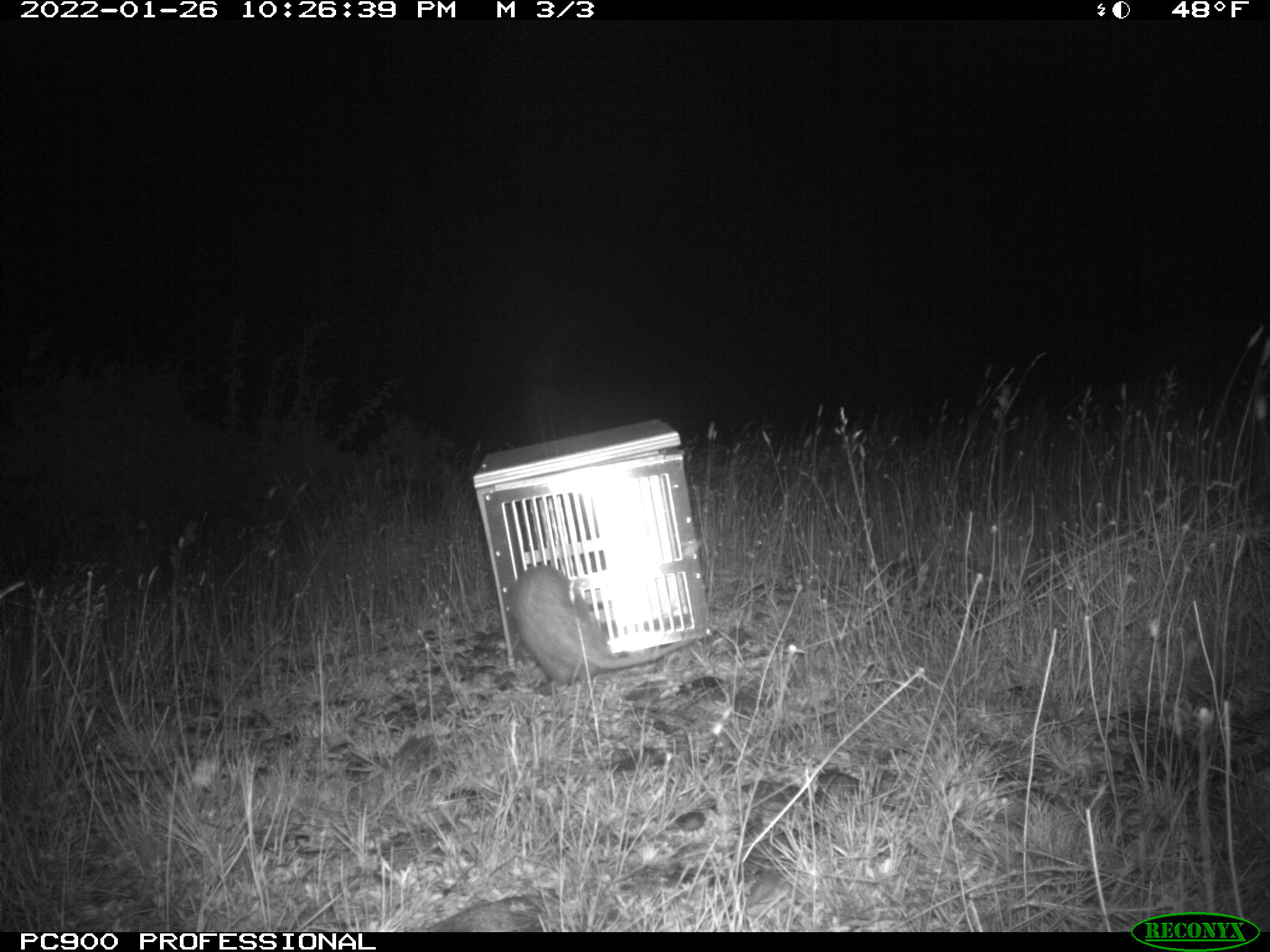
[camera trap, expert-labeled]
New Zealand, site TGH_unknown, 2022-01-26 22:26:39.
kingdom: Animalia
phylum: Chordata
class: Mammalia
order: Carnivora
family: Mustelidae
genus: Mustela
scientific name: Mustela furo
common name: ferret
Ferret (Mustela furo).